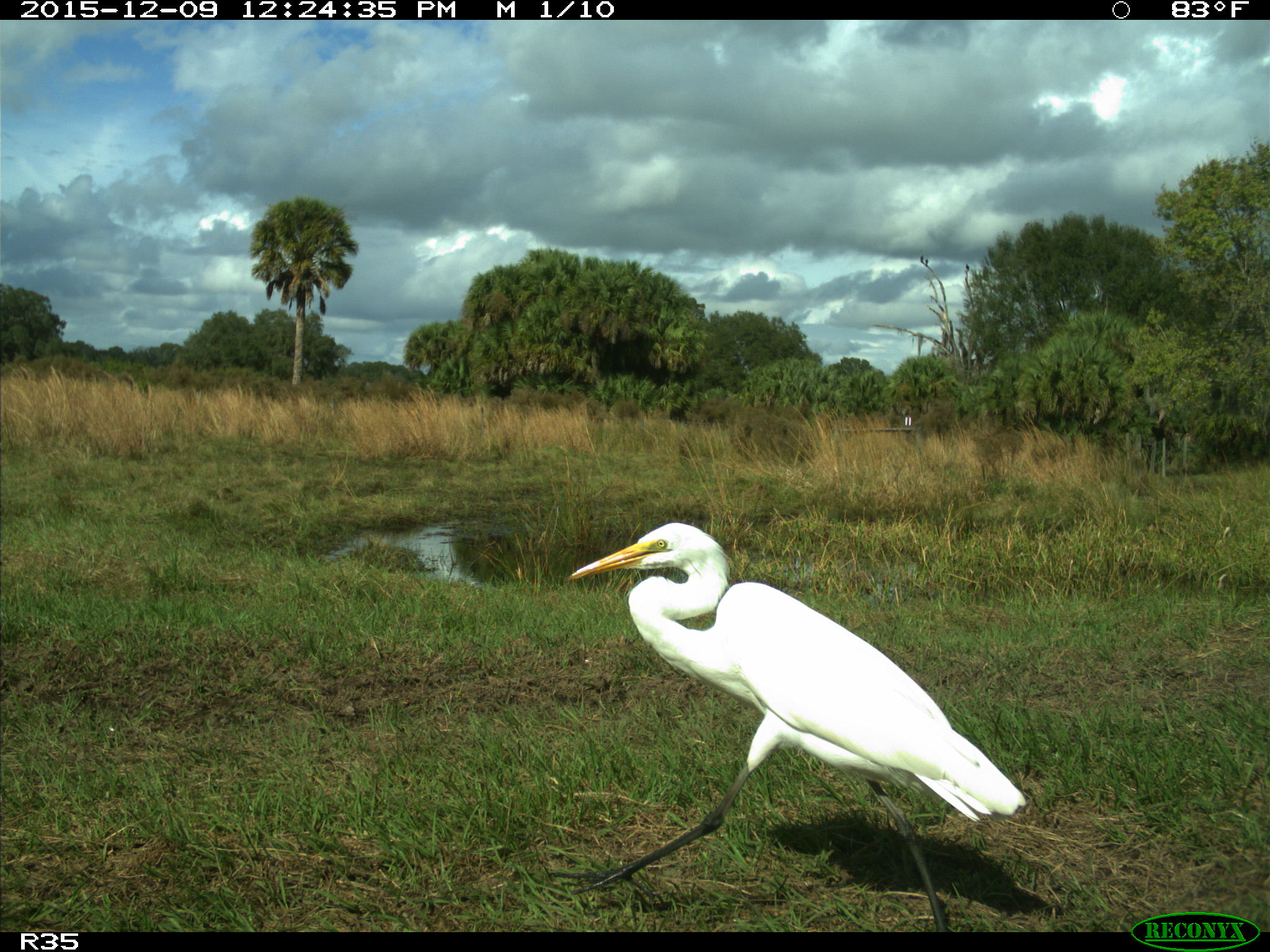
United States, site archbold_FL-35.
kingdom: Animalia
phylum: Chordata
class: Aves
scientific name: Aves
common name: birds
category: unidentified bird